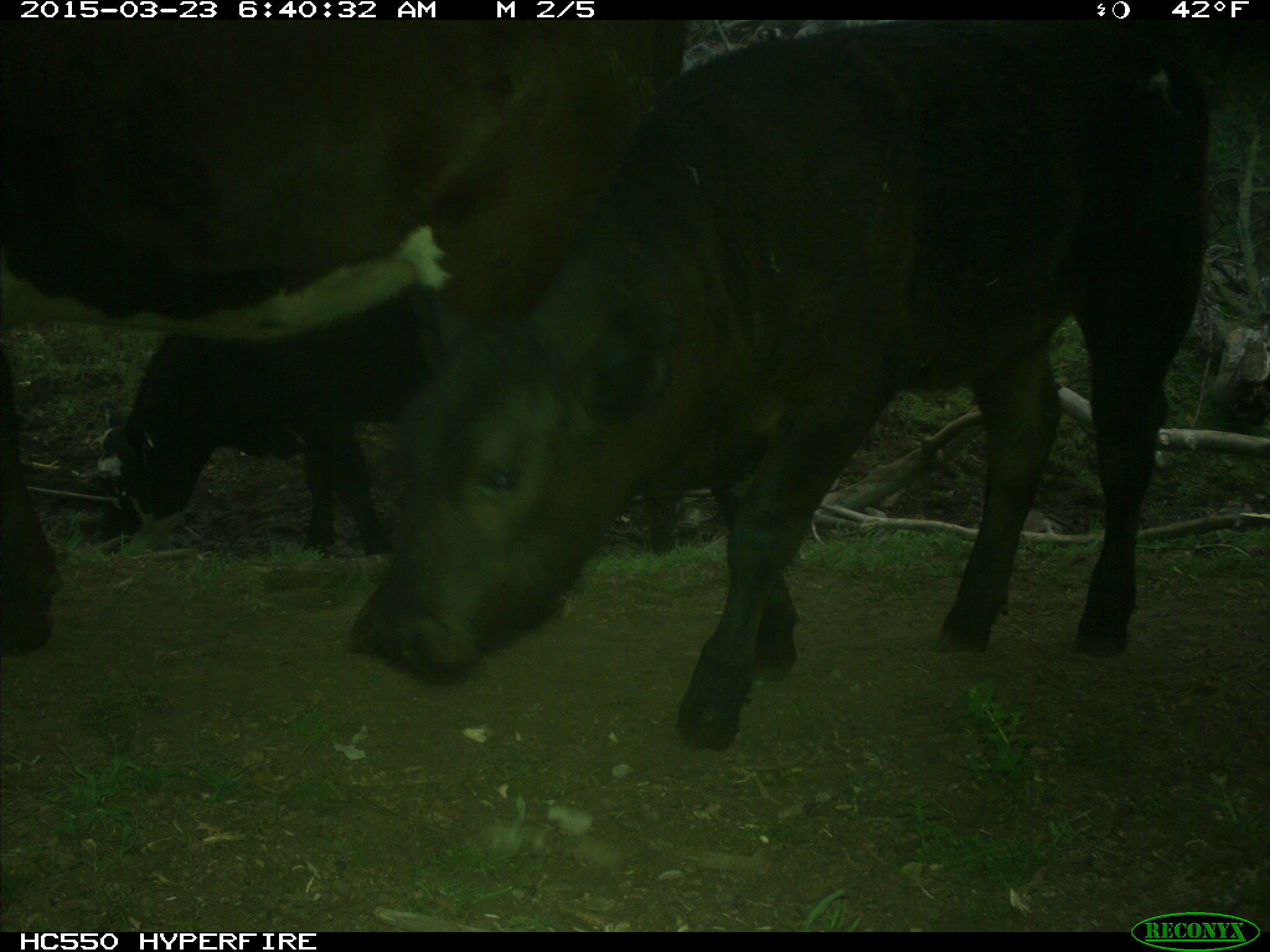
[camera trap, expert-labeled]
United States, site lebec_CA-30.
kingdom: Animalia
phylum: Chordata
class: Mammalia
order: Artiodactyla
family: Bovidae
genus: Bos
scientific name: Bos taurus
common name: domestic cow